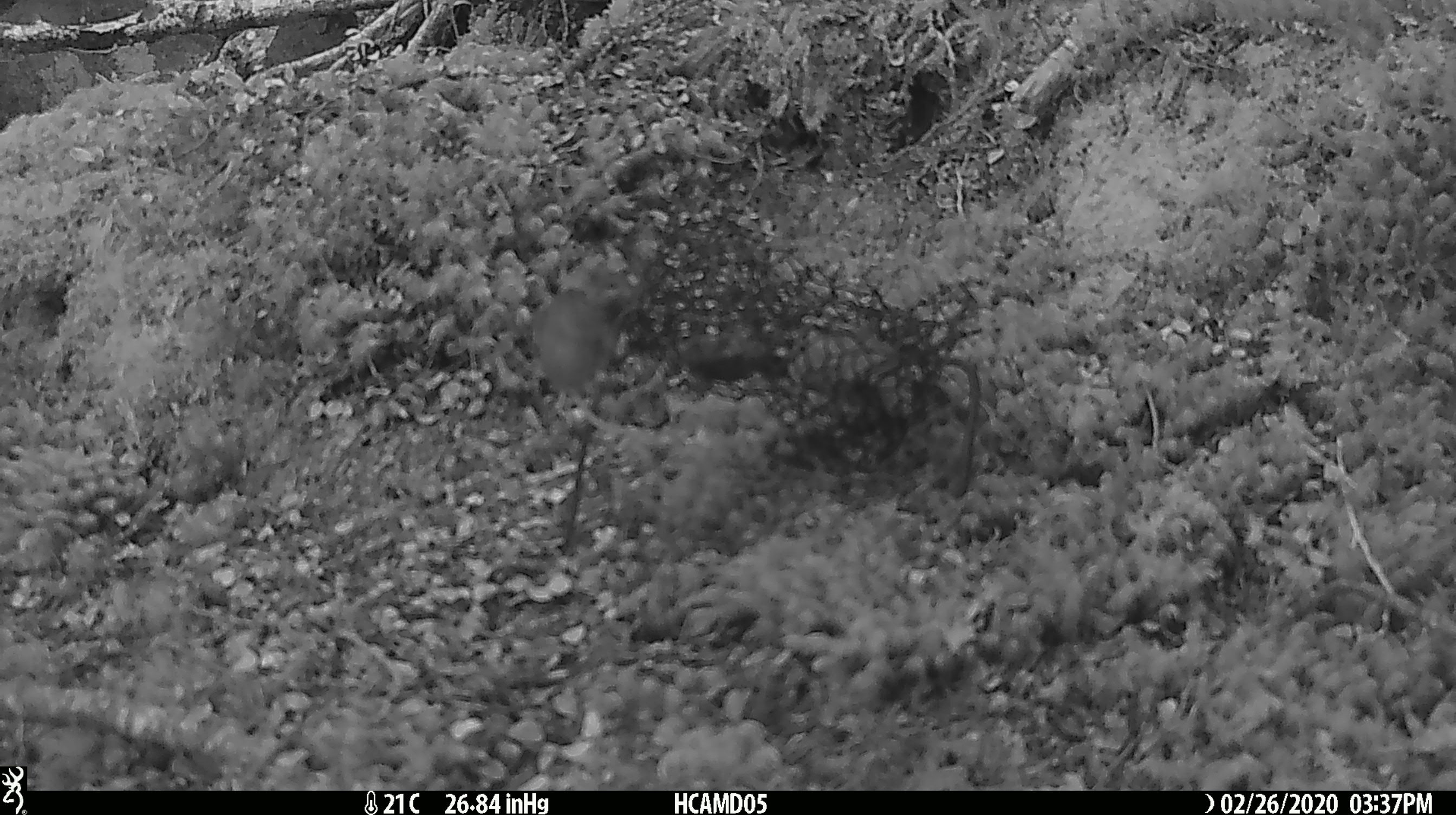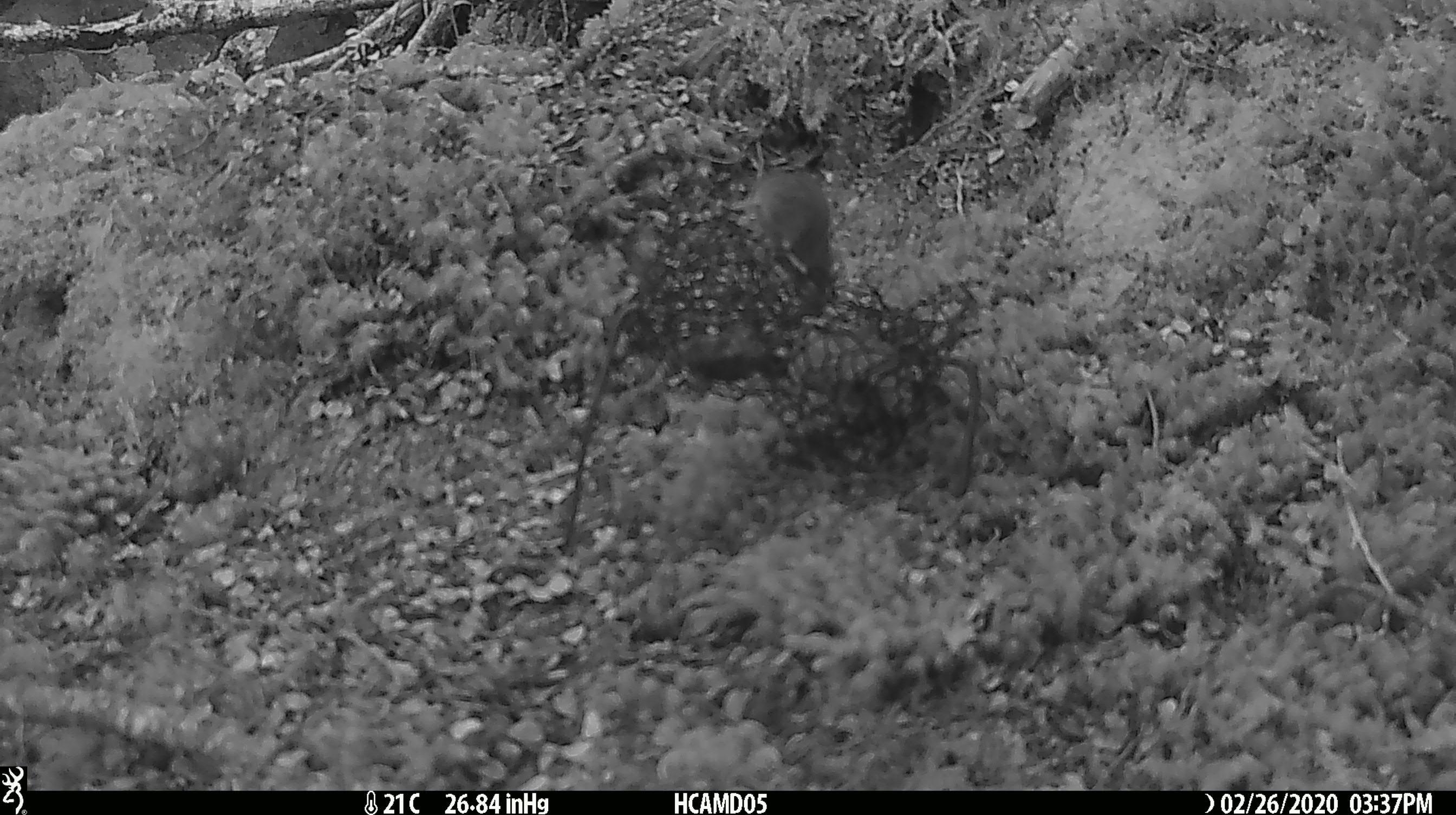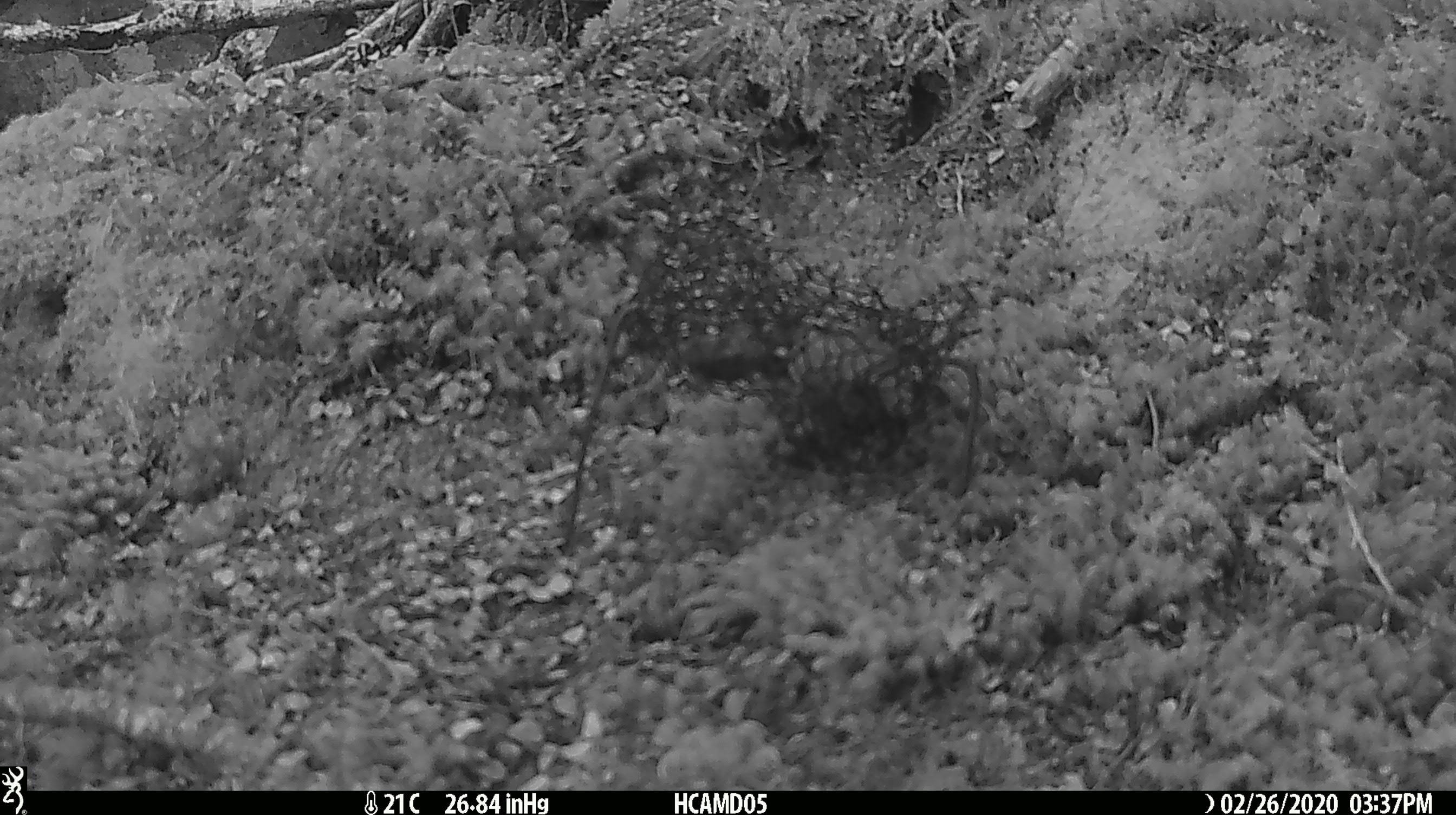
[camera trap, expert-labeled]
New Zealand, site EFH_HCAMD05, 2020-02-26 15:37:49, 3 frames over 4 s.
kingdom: Animalia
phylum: Chordata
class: Mammalia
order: Rodentia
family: Muridae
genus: Mus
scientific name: Mus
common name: mouse